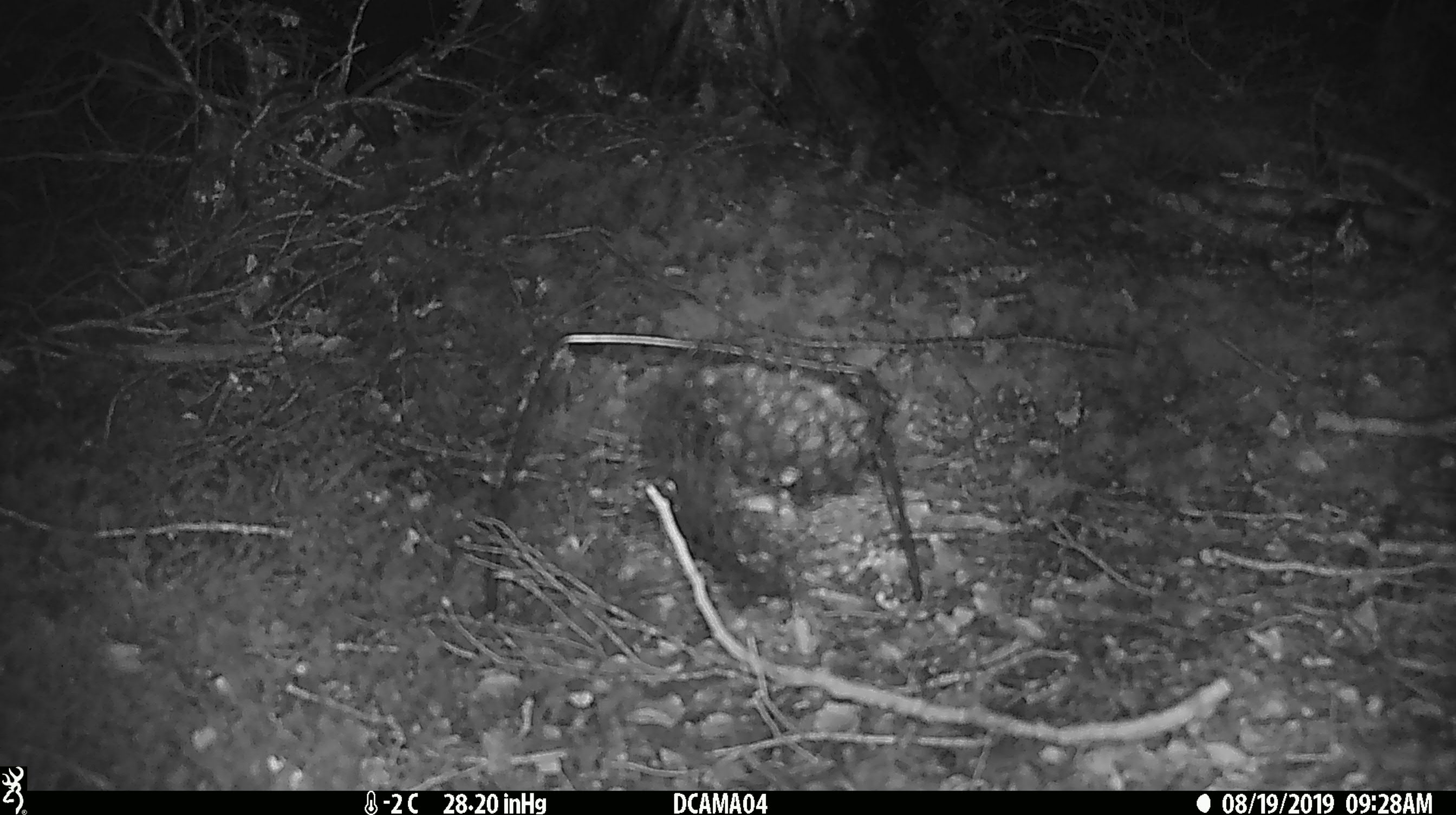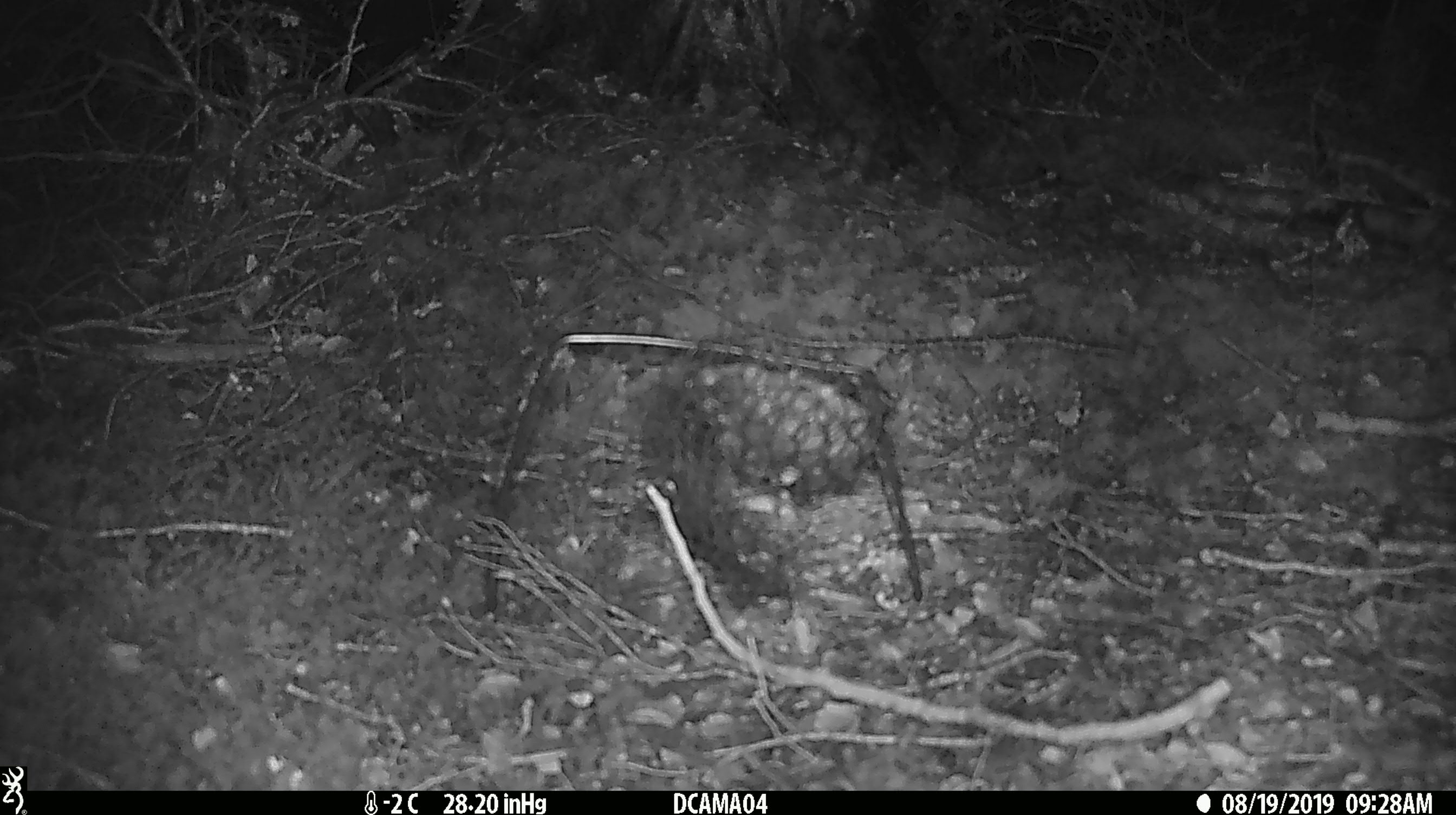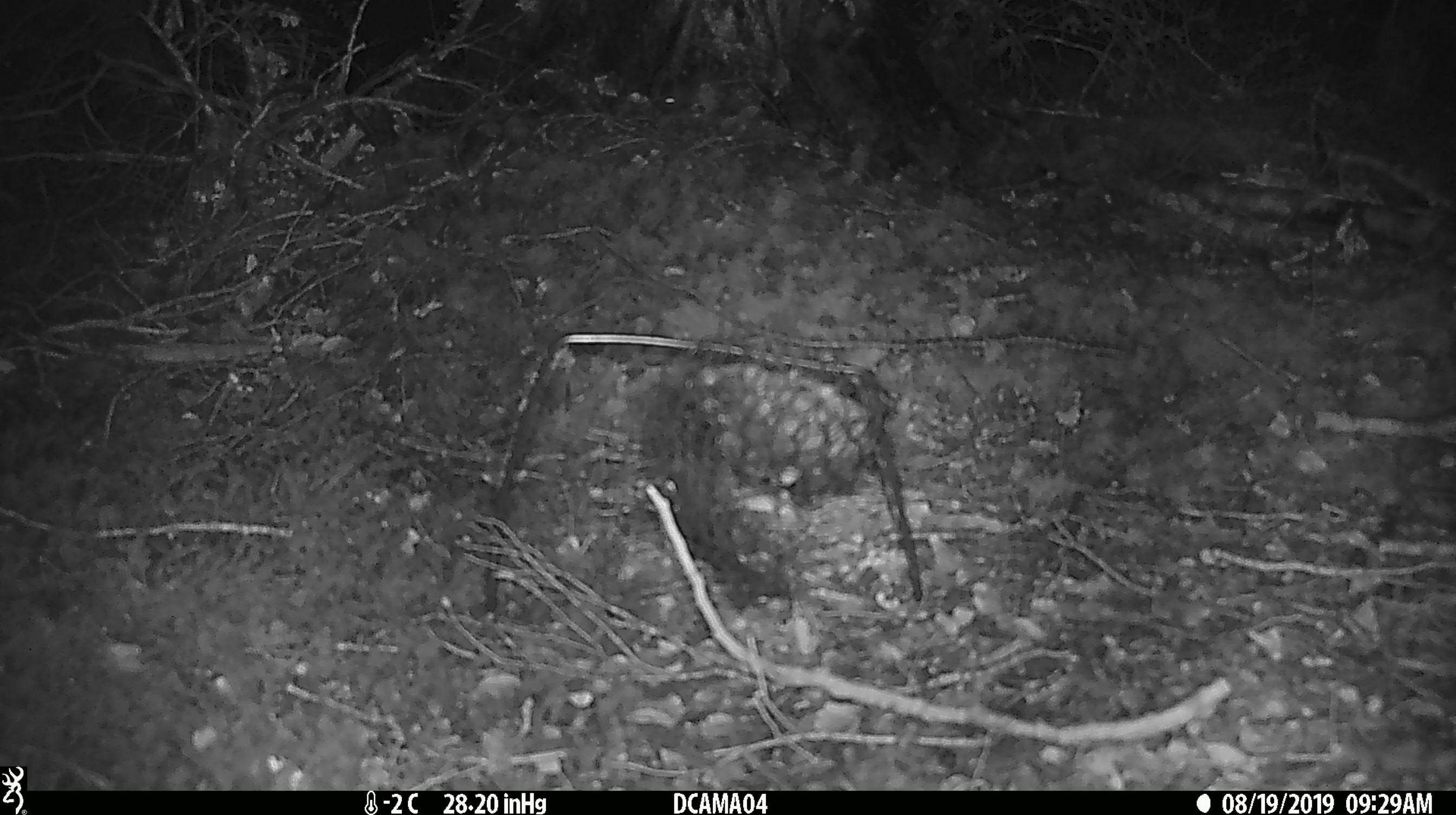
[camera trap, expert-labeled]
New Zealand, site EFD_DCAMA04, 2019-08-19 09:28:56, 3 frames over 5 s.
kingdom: Animalia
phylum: Chordata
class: Mammalia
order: Rodentia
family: Muridae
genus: Mus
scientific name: Mus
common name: mouse